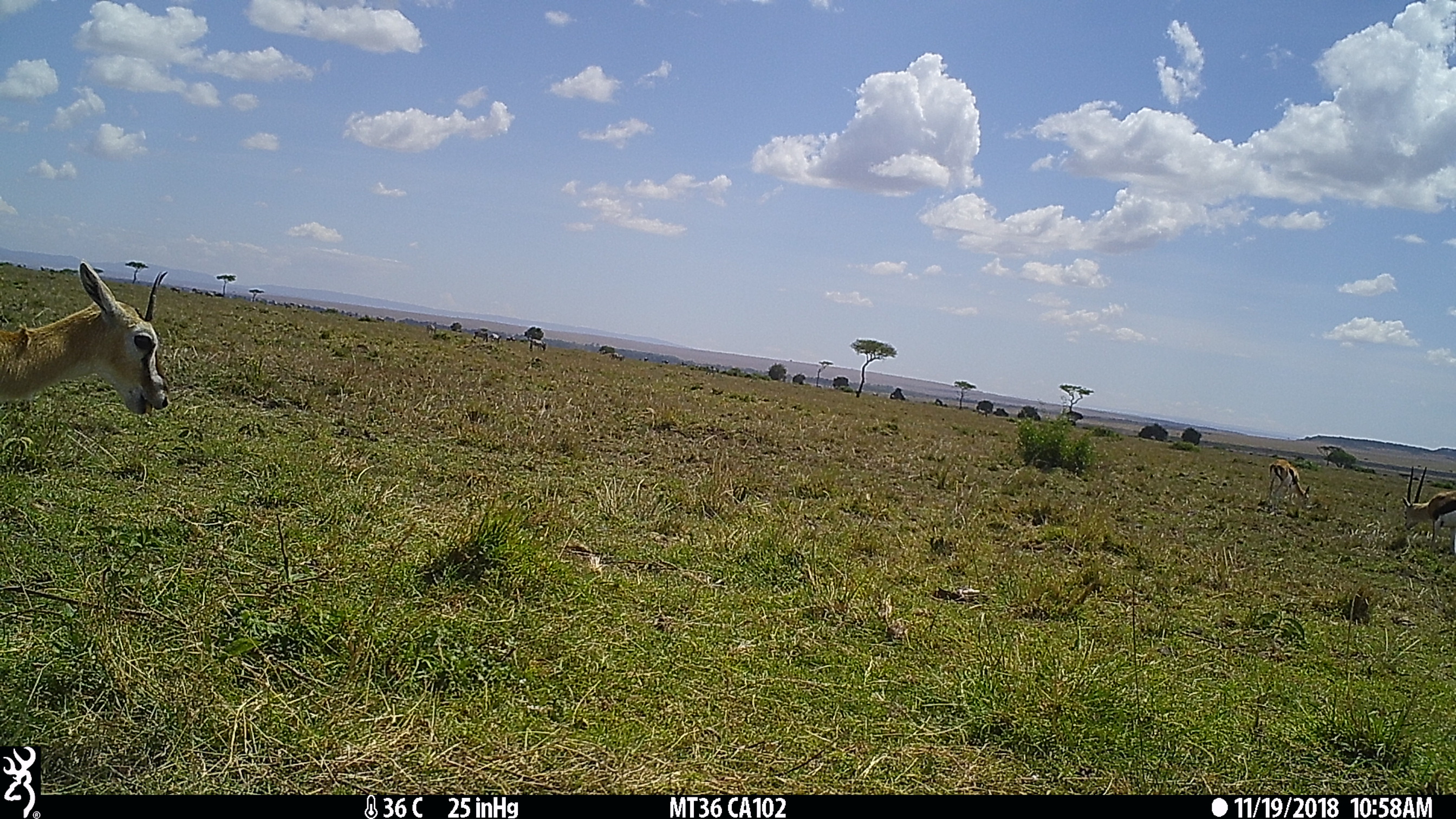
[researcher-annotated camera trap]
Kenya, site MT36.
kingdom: Animalia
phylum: Chordata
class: Mammalia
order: Artiodactyla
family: Bovidae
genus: Eudorcas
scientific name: Eudorcas thomsonii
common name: thomon's gazelle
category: gazelle thomsons